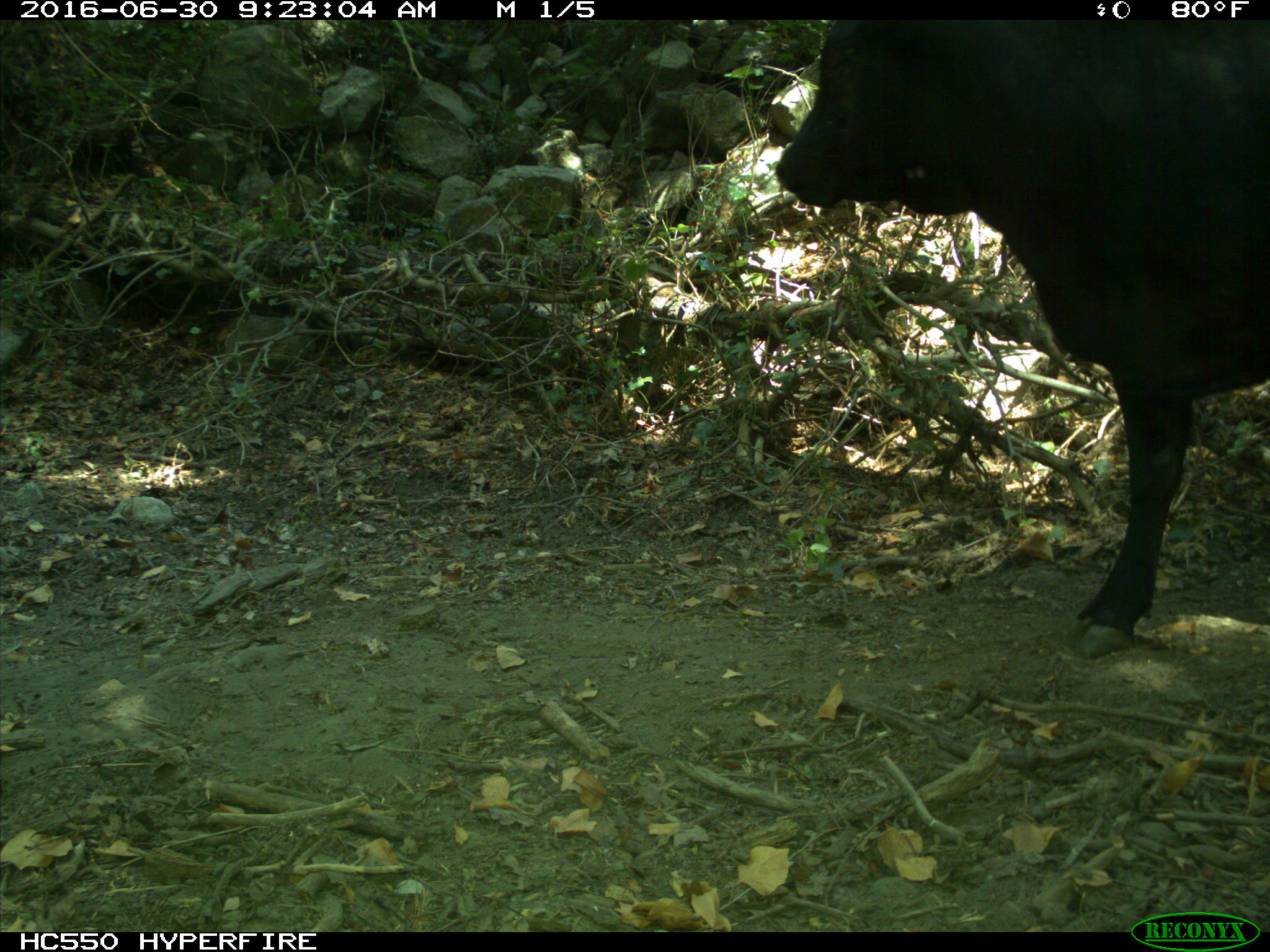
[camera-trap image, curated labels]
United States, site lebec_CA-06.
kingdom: Animalia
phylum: Chordata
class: Mammalia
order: Artiodactyla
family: Bovidae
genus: Bos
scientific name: Bos taurus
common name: domestic cow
Bos taurus (domestic cow).